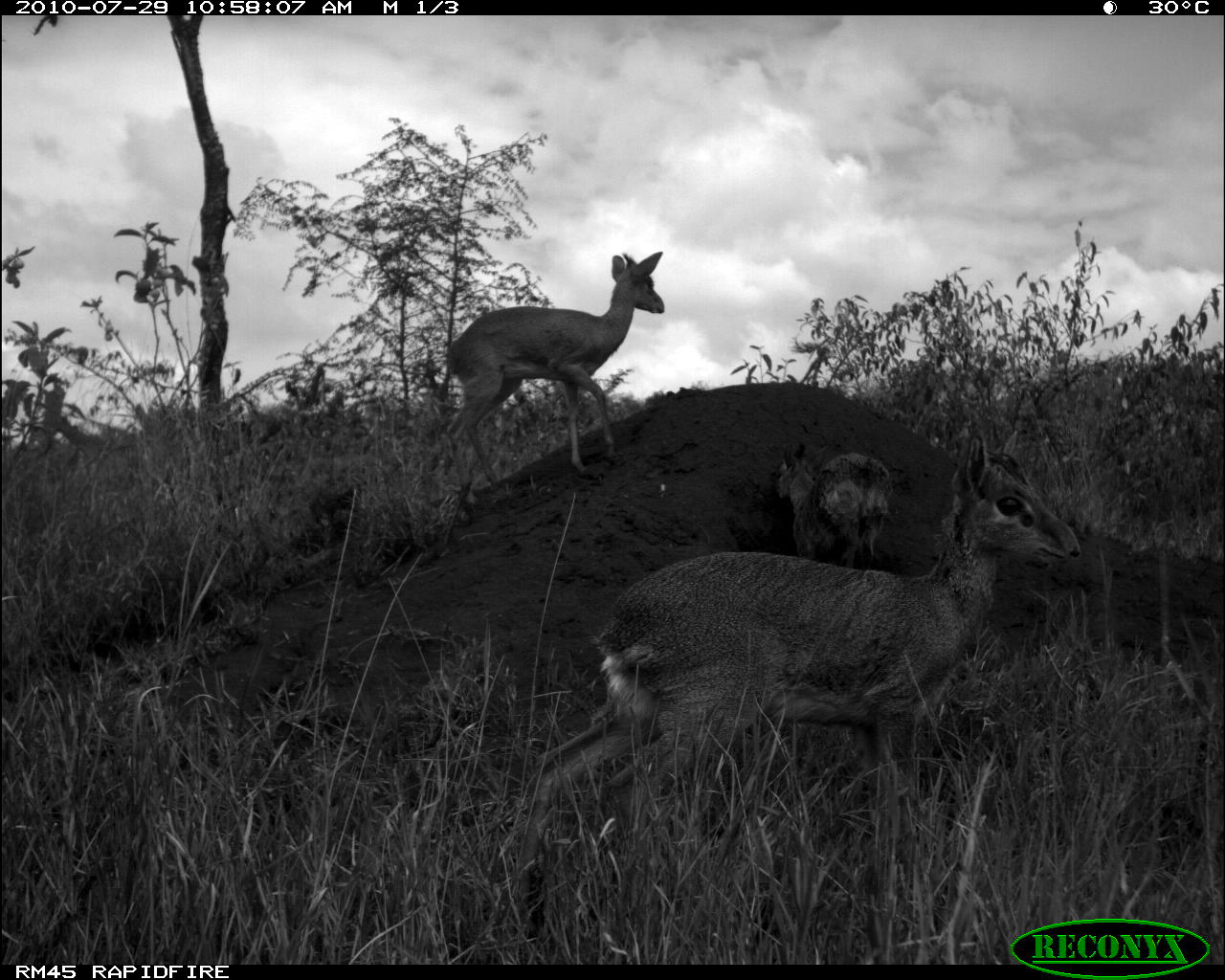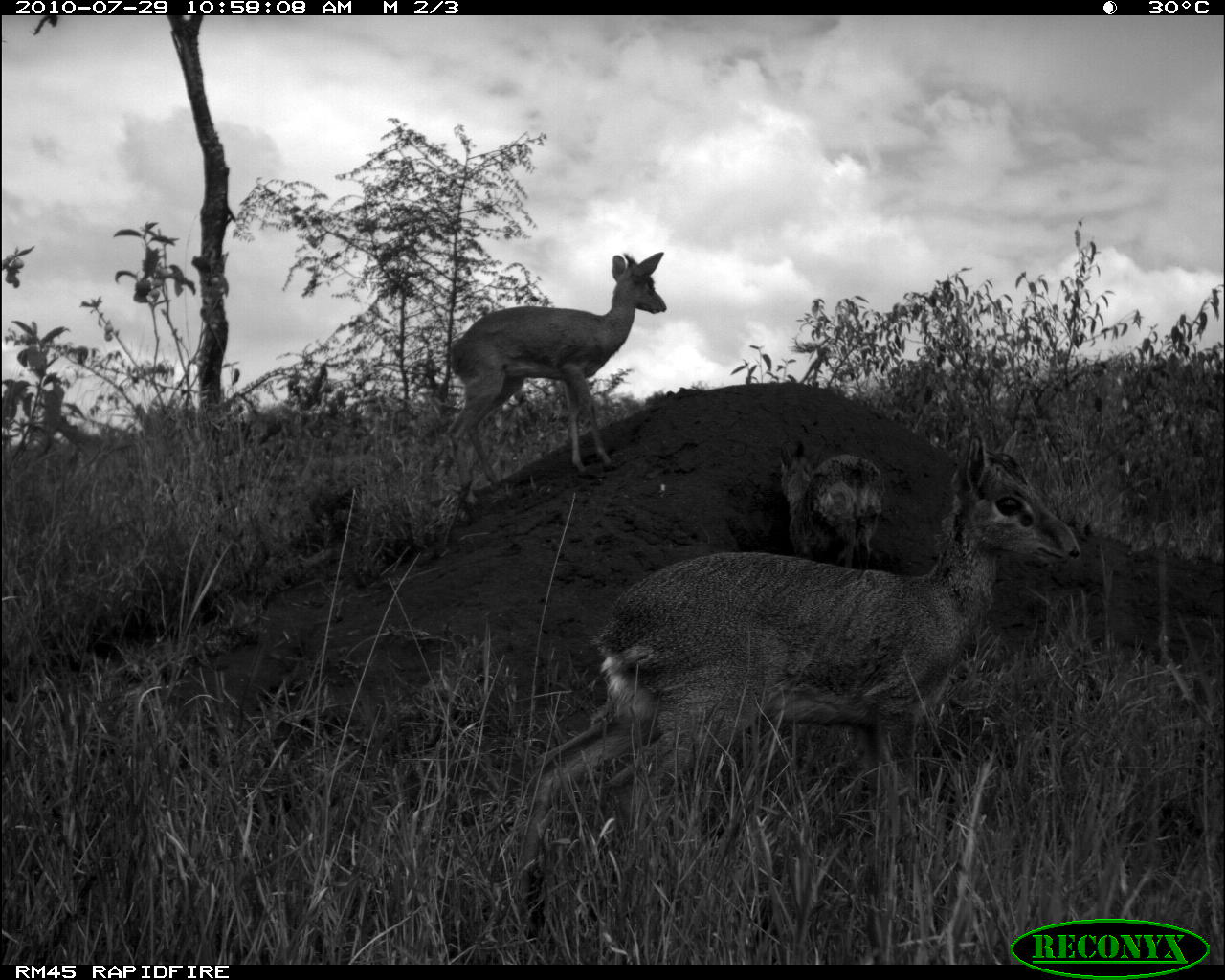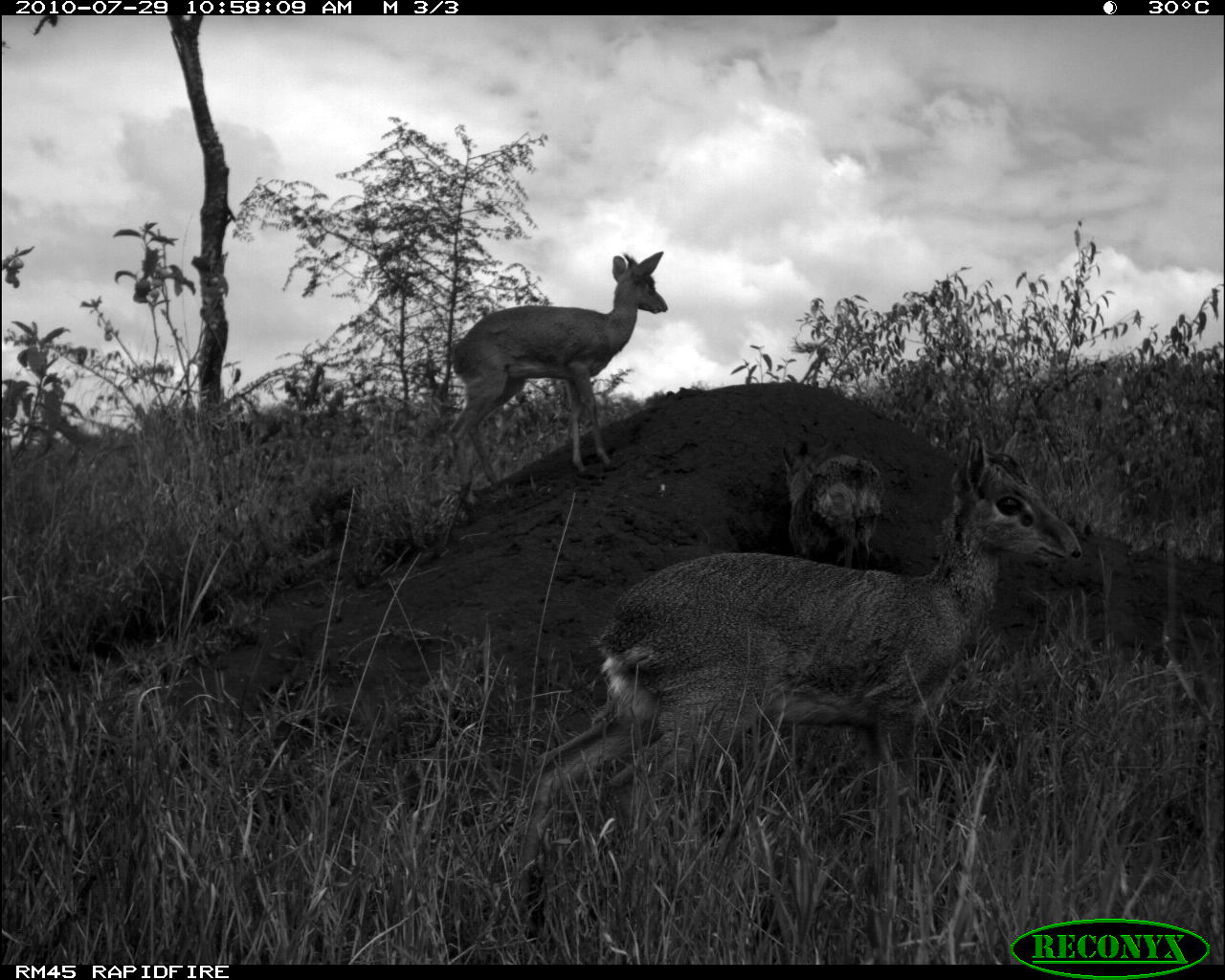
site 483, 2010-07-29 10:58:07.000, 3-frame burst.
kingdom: Animalia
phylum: Chordata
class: Mammalia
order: Artiodactyla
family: Bovidae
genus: Madoqua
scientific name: Madoqua guentheri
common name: günther's dik-dik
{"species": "Madoqua guentheri (günther's dik-dik)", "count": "3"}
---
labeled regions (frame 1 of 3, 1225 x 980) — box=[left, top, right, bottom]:
madoqua guentheri: box=[505, 431, 1085, 940]; box=[436, 250, 668, 509]; box=[775, 440, 895, 571]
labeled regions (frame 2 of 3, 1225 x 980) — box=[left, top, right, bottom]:
madoqua guentheri: box=[512, 429, 1081, 941]; box=[447, 253, 667, 525]; box=[778, 437, 886, 571]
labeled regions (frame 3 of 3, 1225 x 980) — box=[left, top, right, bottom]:
madoqua guentheri: box=[516, 429, 1082, 871]; box=[449, 252, 669, 507]; box=[780, 440, 885, 567]